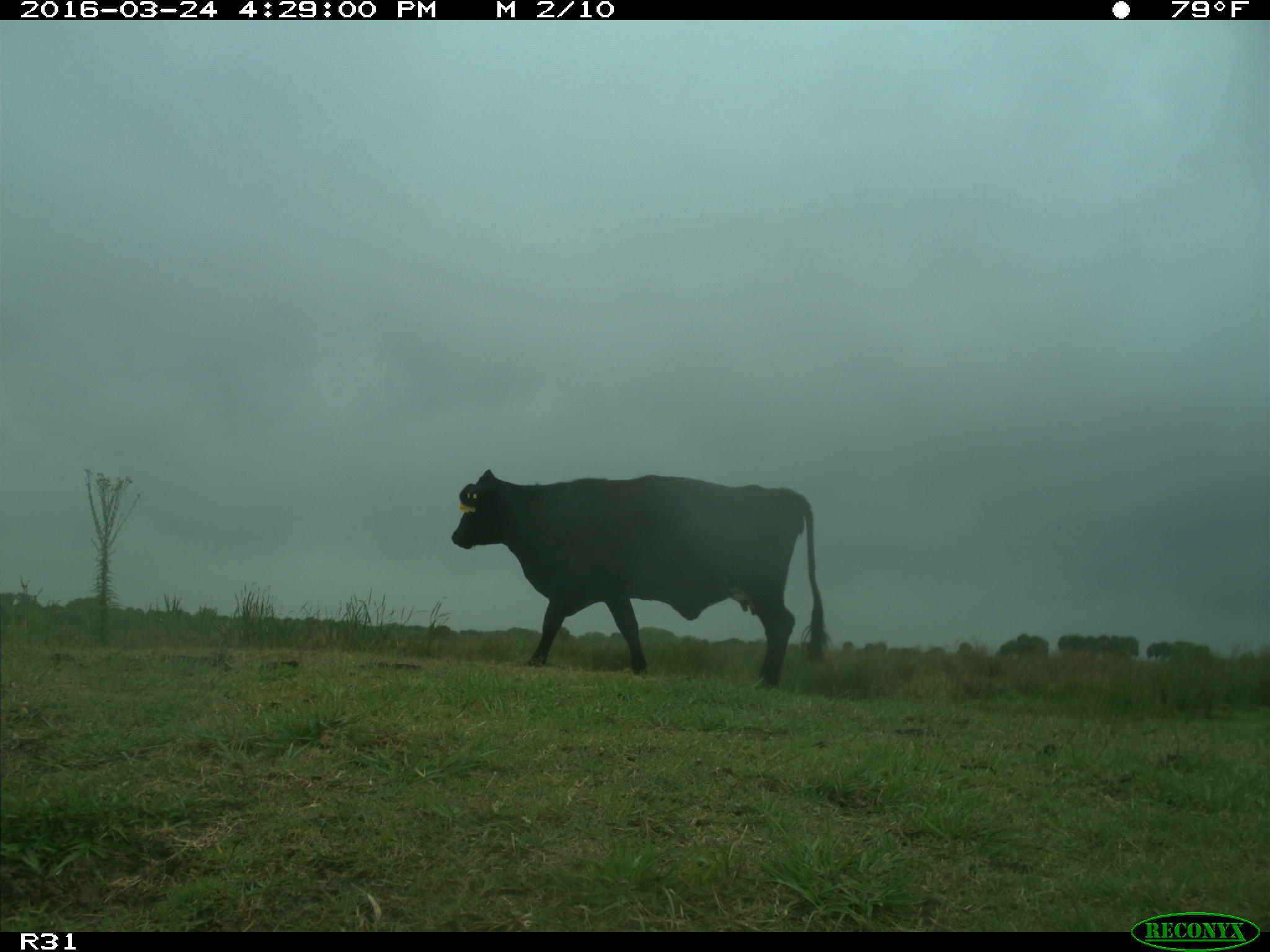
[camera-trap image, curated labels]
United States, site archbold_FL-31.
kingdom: Animalia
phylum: Chordata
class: Mammalia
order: Artiodactyla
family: Bovidae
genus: Bos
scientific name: Bos taurus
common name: domestic cow